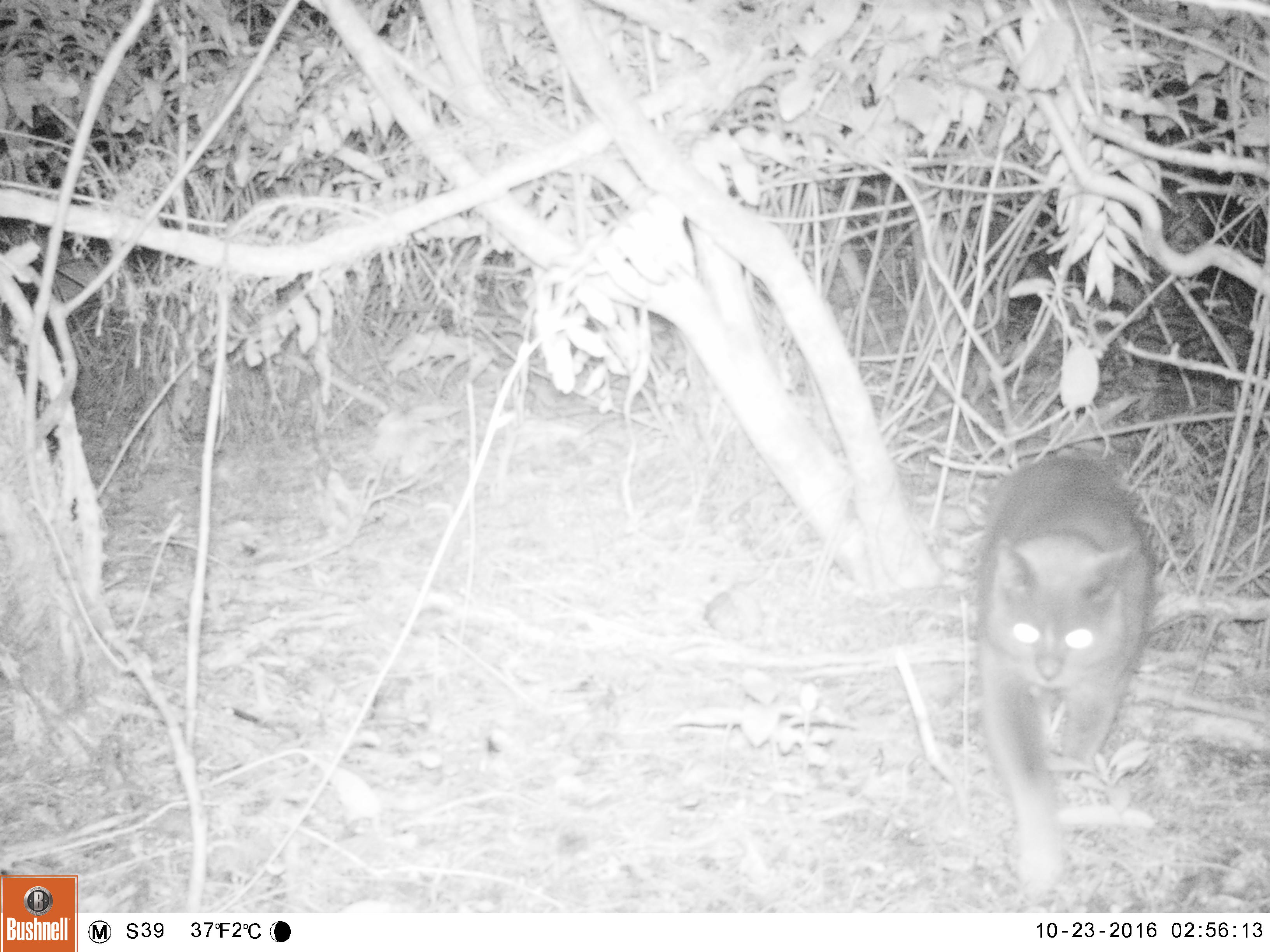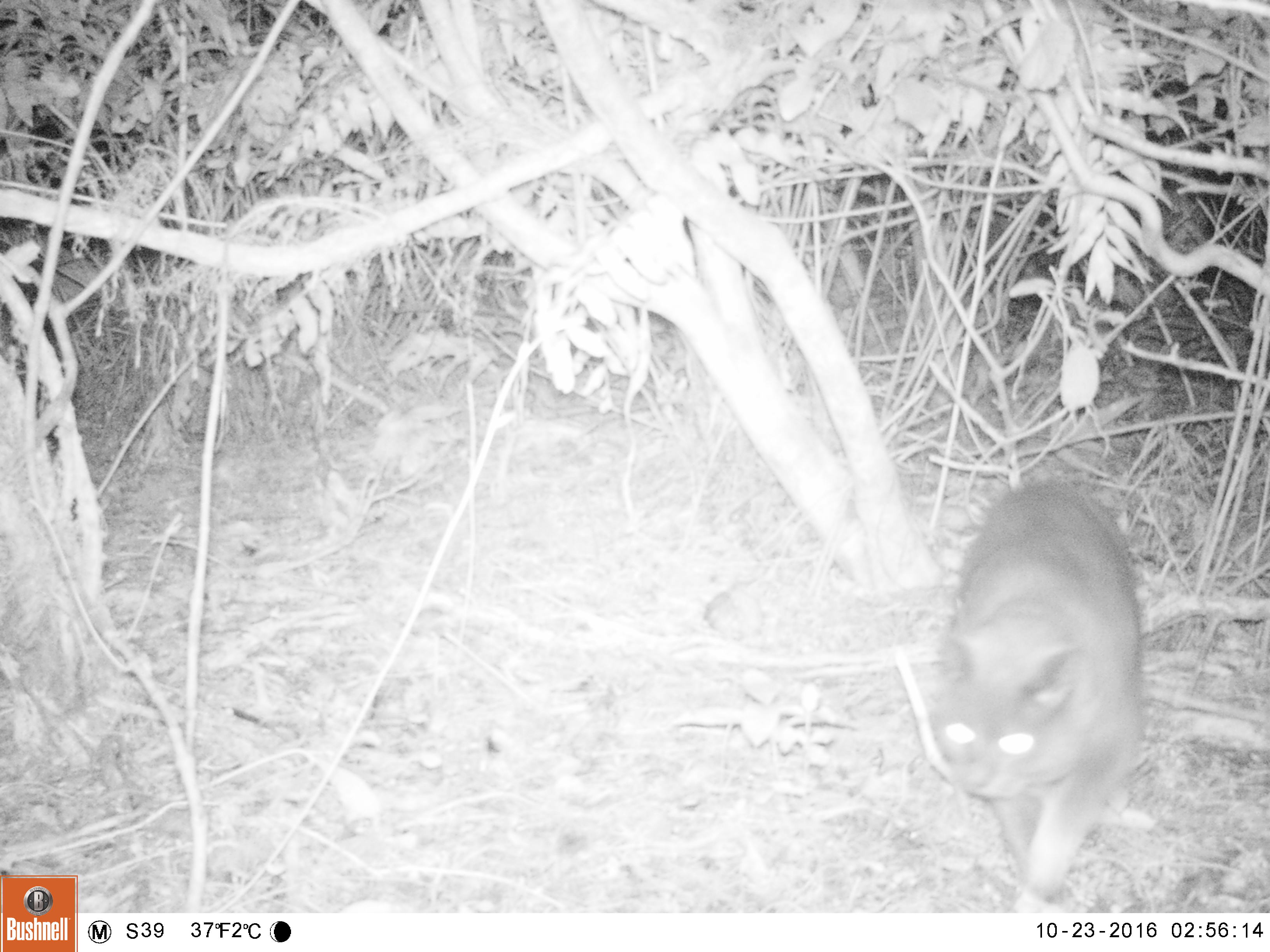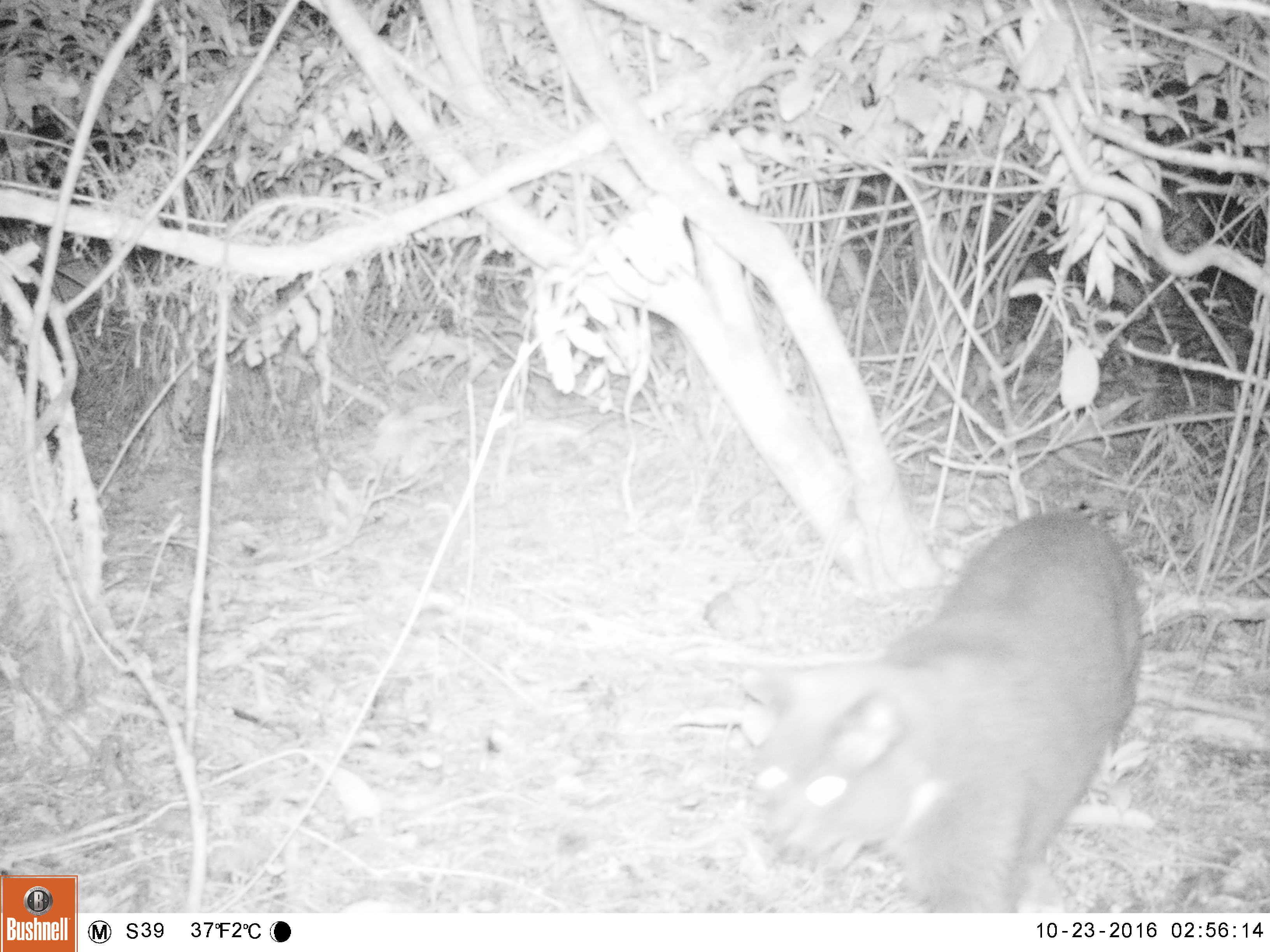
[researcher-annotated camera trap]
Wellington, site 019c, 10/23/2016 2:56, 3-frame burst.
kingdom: Animalia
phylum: Chordata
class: Mammalia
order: Carnivora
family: Felidae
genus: Felis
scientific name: Felis catus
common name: cat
Cat (Felis catus).